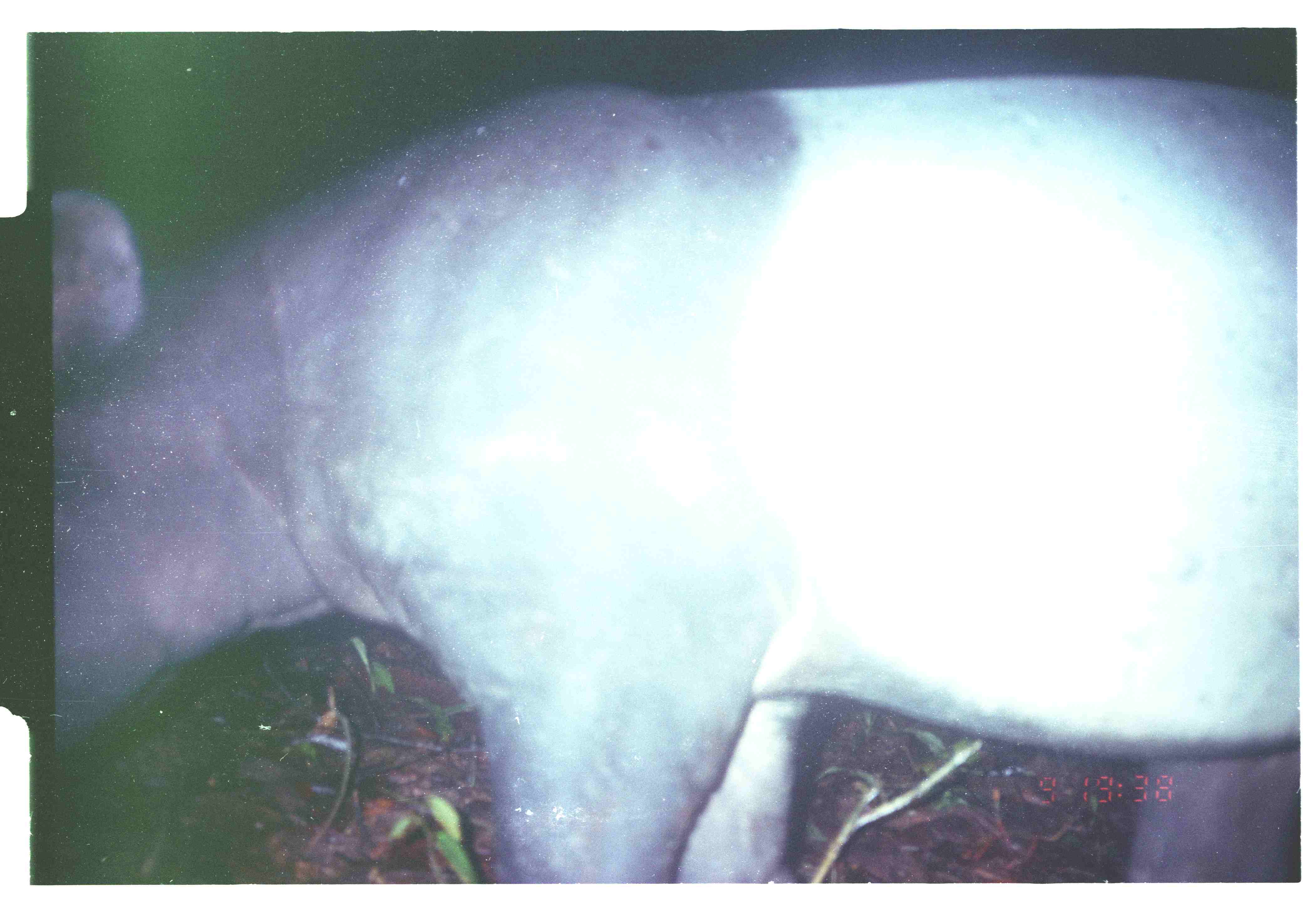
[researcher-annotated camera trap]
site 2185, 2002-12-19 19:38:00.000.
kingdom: Animalia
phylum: Chordata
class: Mammalia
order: Perissodactyla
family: Tapiridae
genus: Tapirus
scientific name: Tapirus indicus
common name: malayan tapir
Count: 1.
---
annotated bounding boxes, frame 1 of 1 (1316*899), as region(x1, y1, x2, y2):
tapirus indicus: region(50, 74, 1298, 883)